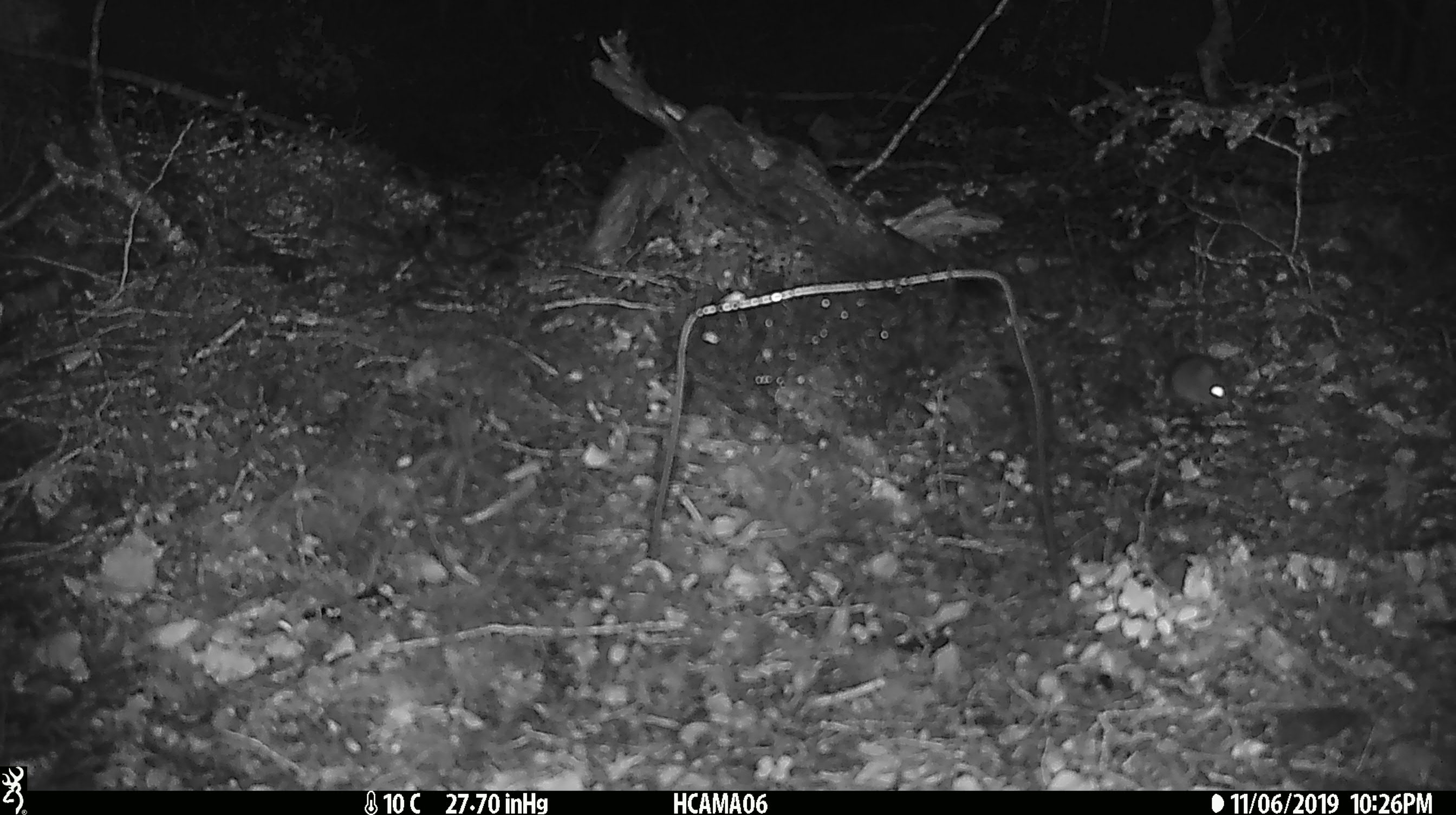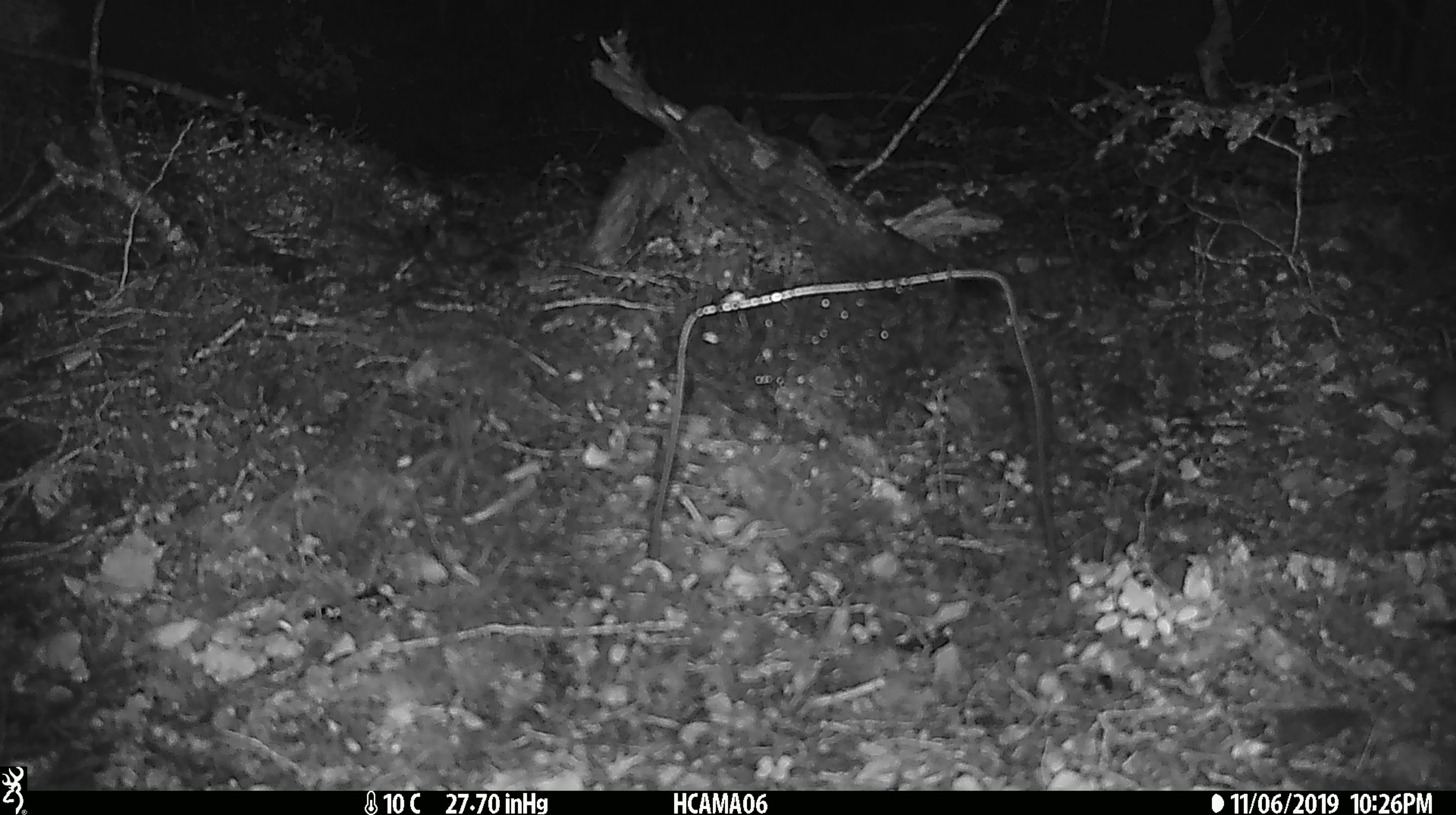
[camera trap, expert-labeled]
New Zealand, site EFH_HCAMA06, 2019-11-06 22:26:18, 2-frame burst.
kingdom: Animalia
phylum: Chordata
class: Mammalia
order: Rodentia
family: Muridae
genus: Mus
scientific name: Mus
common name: mouse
Mouse (Mus).